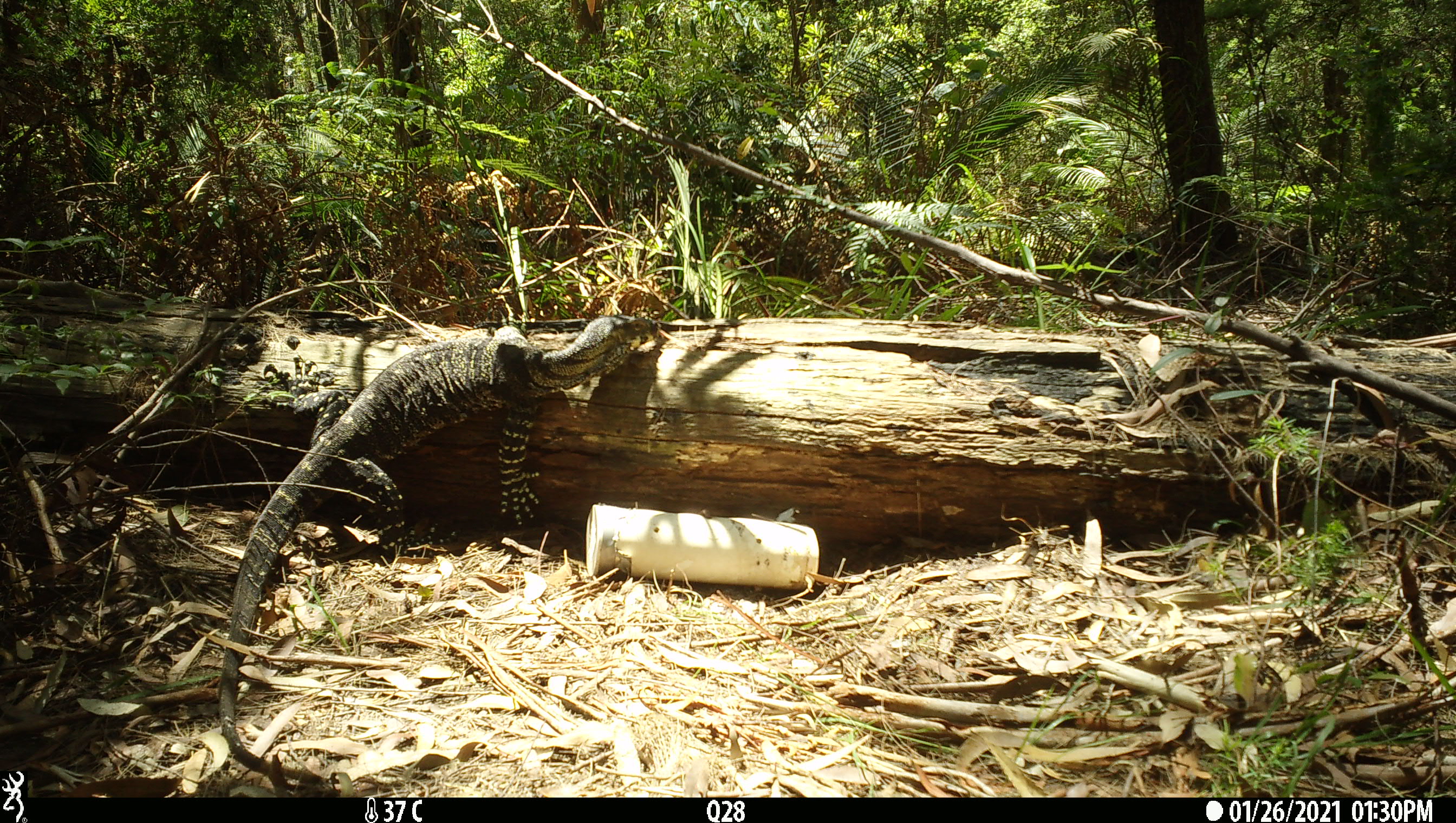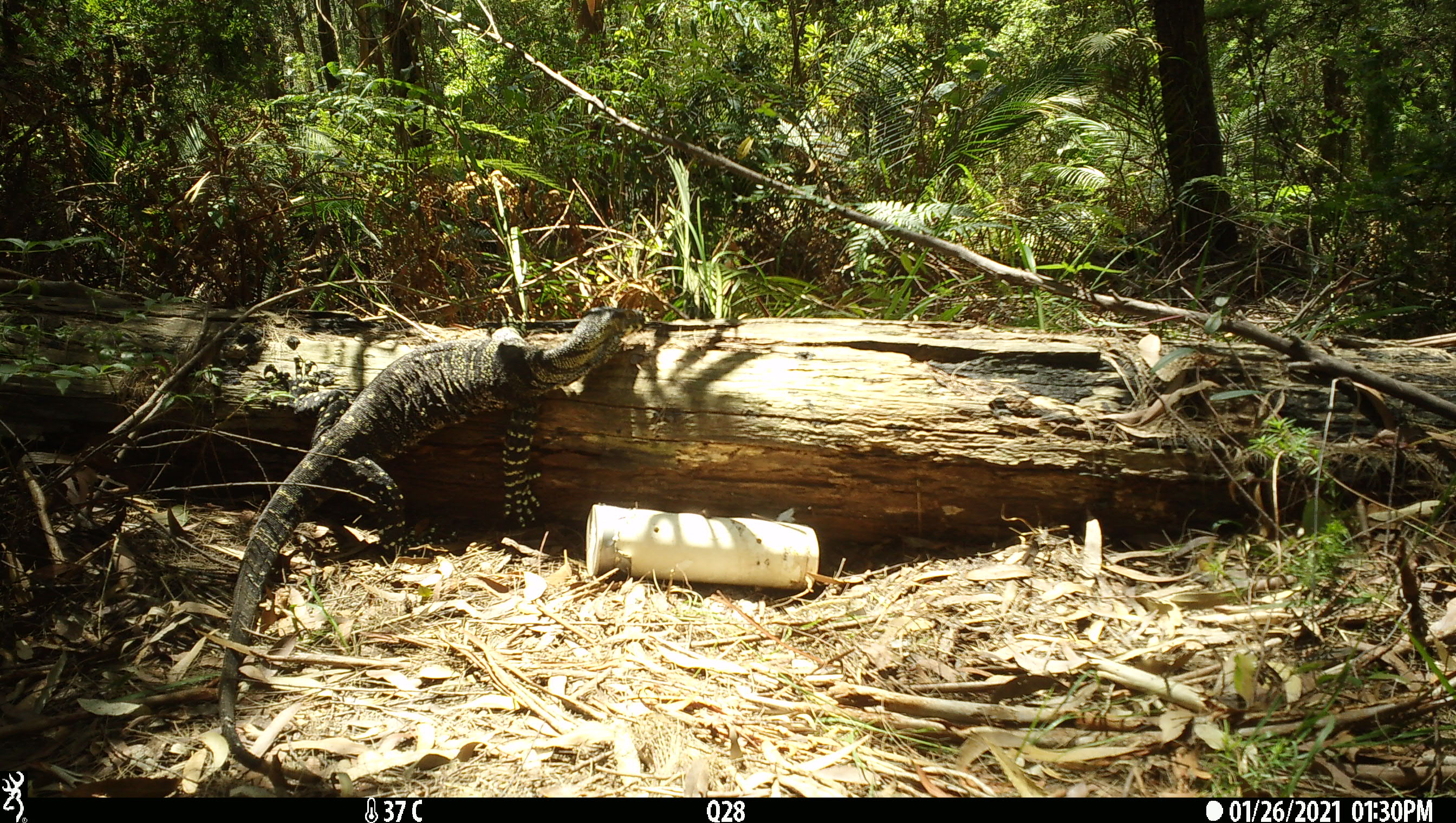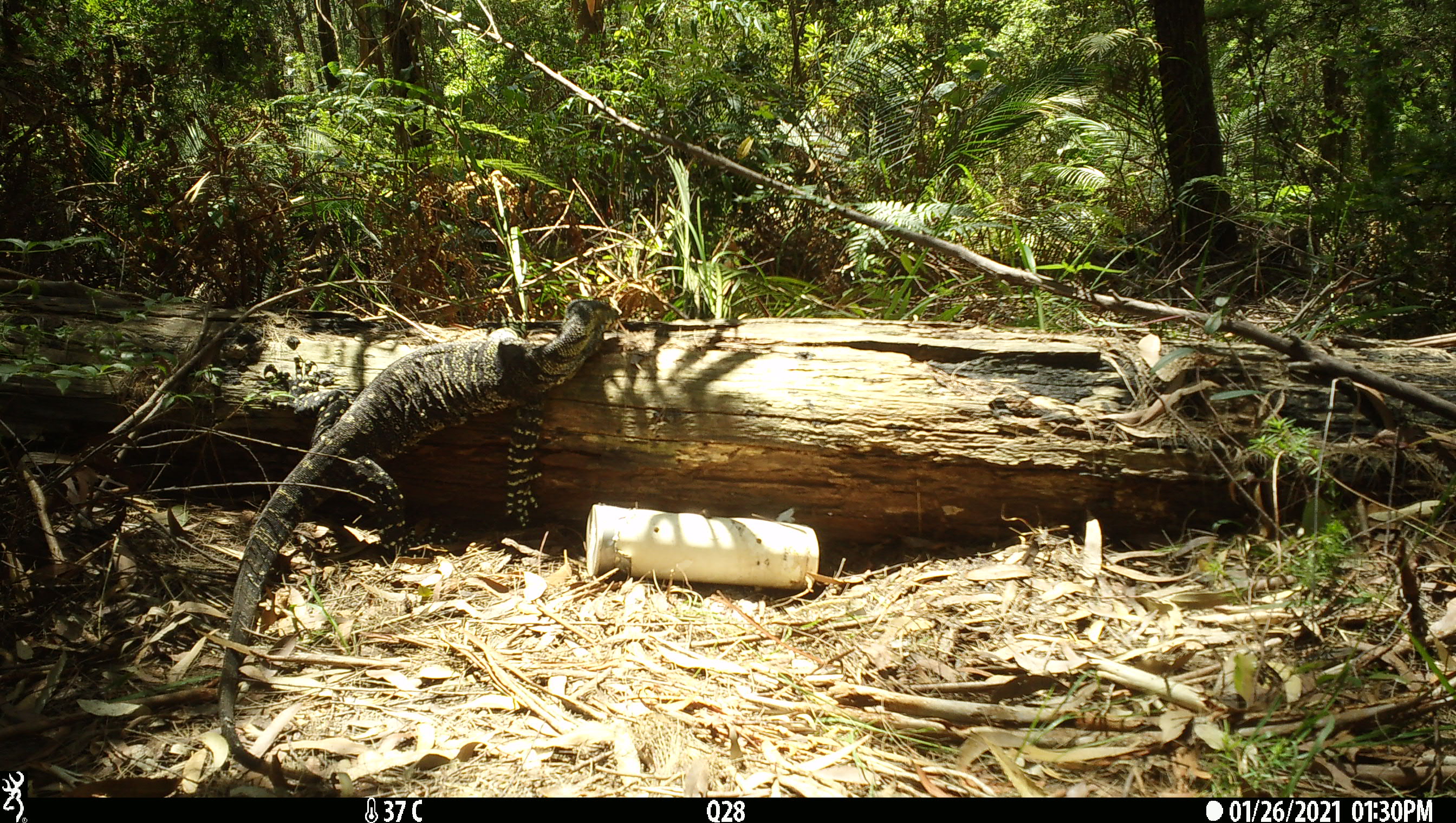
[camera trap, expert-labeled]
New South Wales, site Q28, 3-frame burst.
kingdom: Animalia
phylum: Chordata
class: Reptilia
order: Squamata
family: Varanidae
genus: Varanus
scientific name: Varanus varius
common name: lace monitor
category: goanna